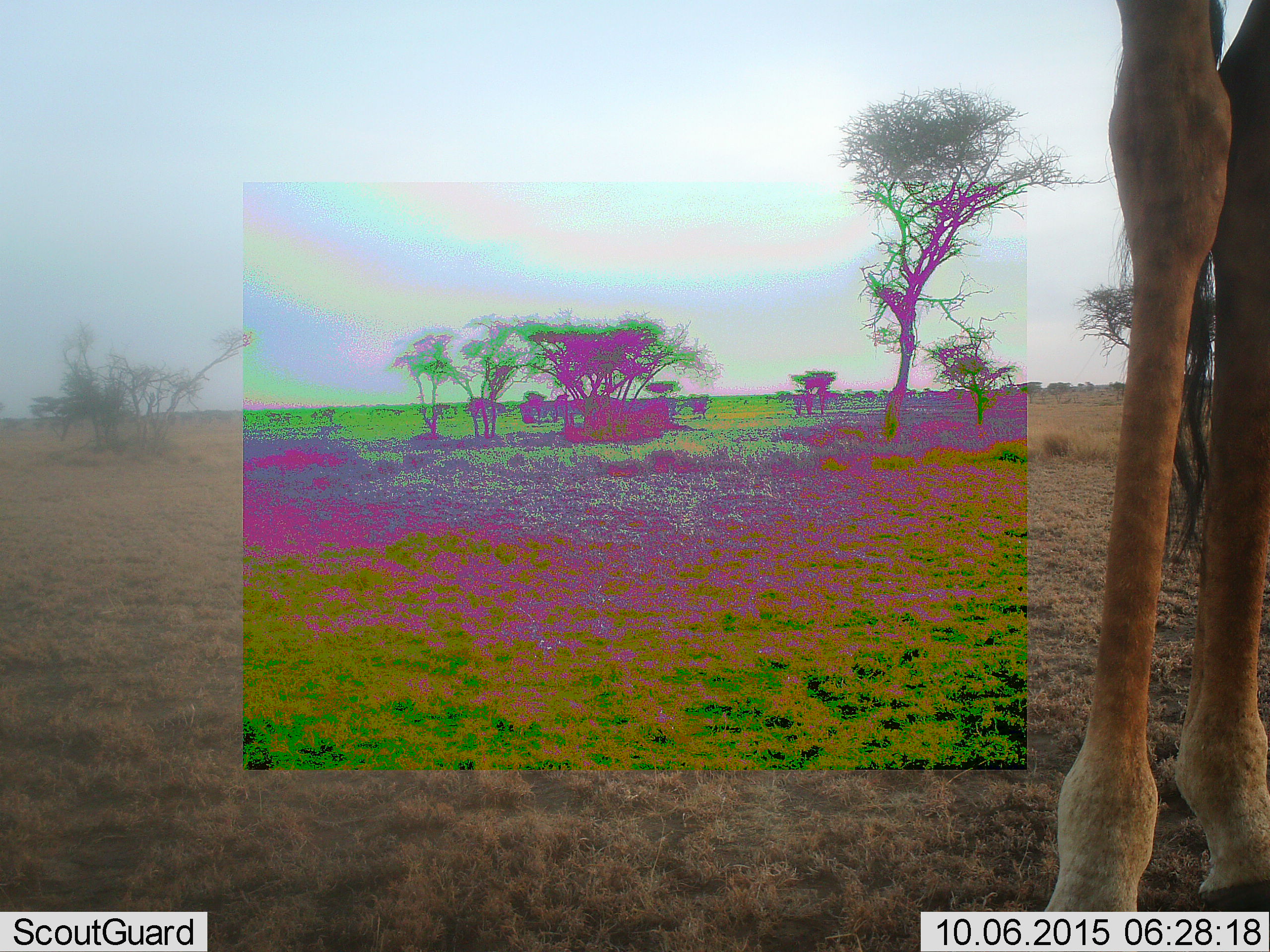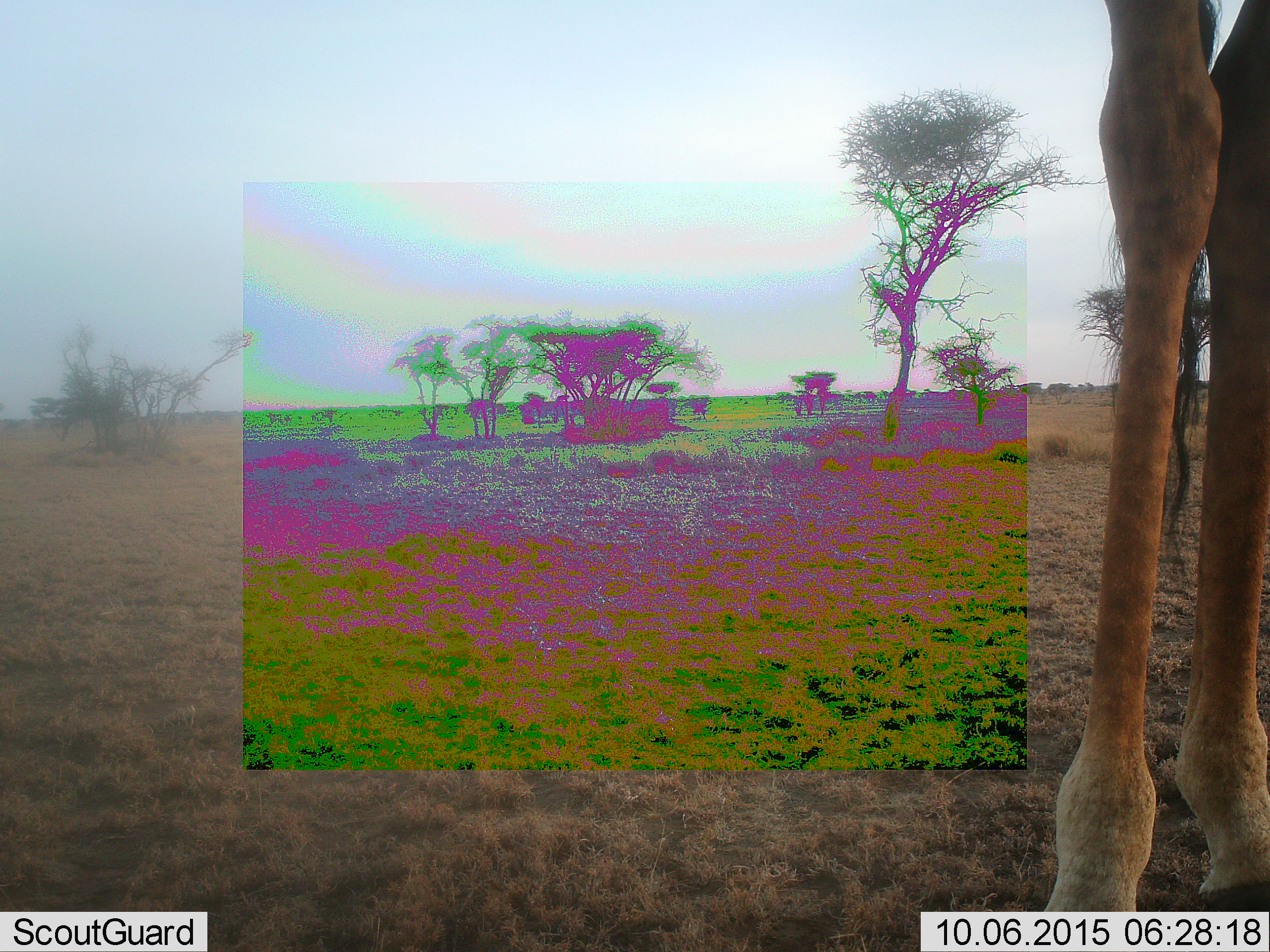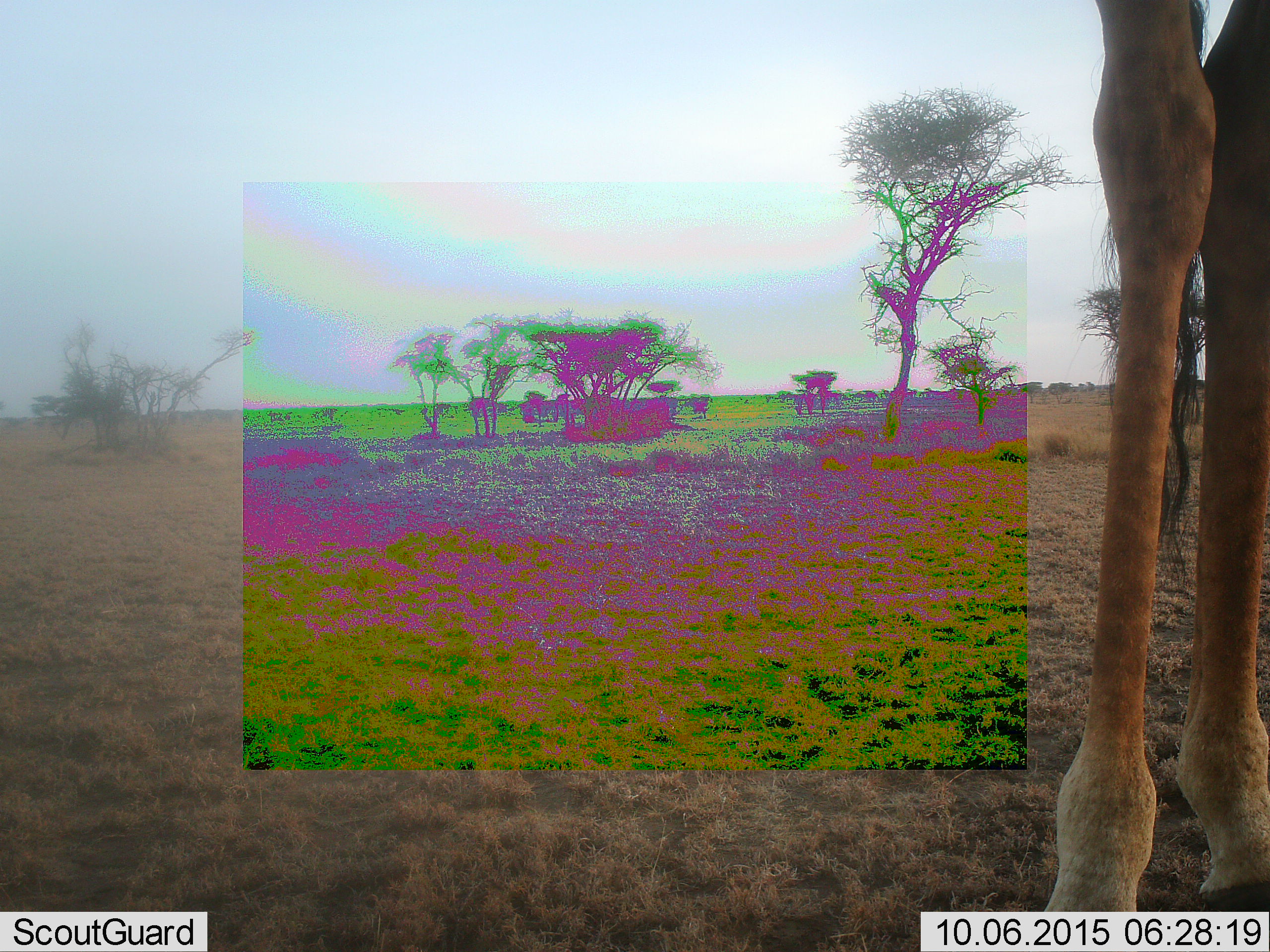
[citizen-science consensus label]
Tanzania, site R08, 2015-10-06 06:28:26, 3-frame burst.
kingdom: Animalia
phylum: Chordata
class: Mammalia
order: Artiodactyla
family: Giraffidae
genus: Giraffa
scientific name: Giraffa camelopardalis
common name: giraffe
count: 1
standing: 100%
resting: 0%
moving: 0%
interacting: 0%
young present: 0%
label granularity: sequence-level